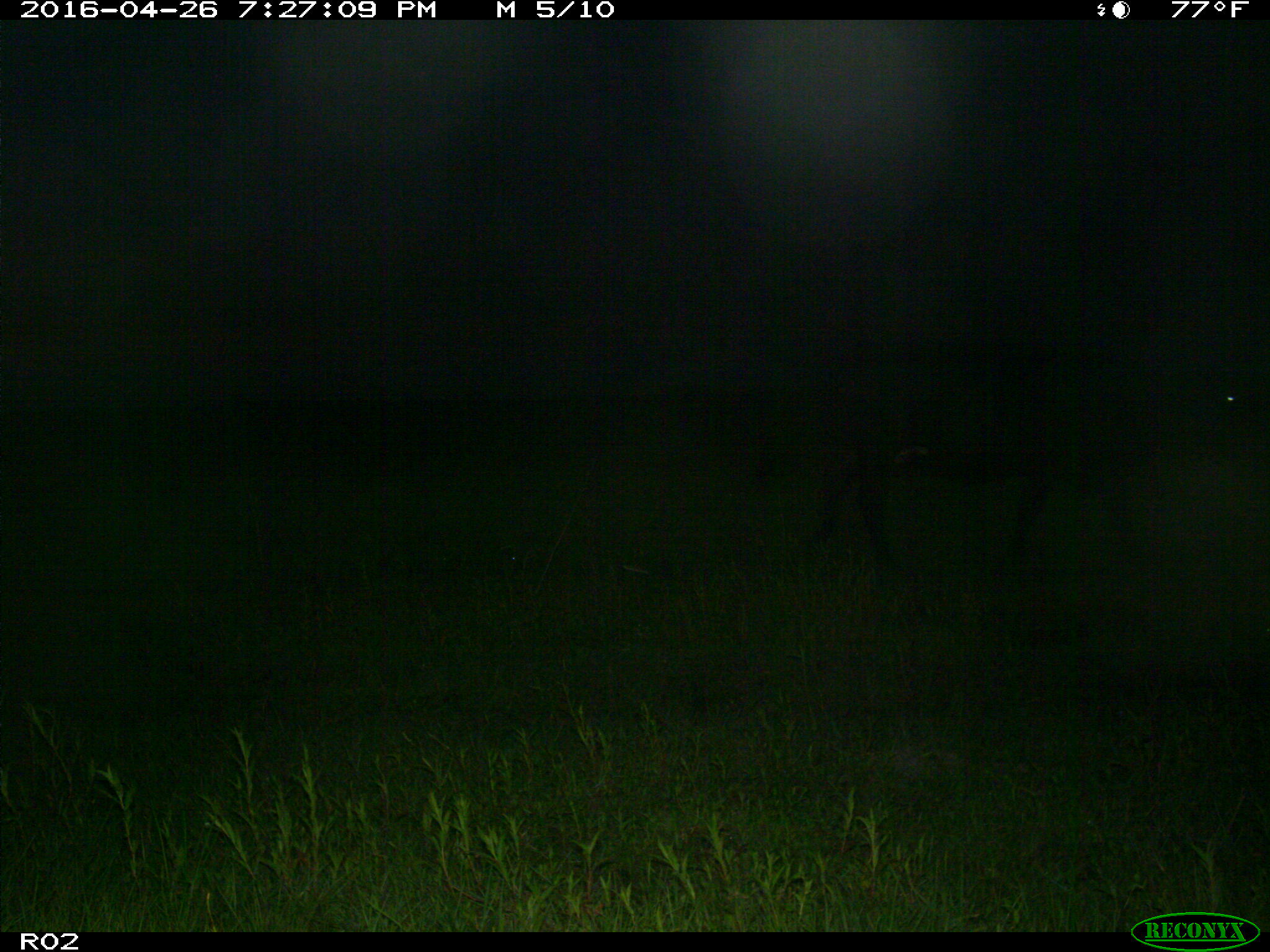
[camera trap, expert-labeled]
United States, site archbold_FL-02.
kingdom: Animalia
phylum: Chordata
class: Mammalia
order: Artiodactyla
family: Bovidae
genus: Bos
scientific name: Bos taurus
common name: domestic cow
Bos taurus (domestic cow).